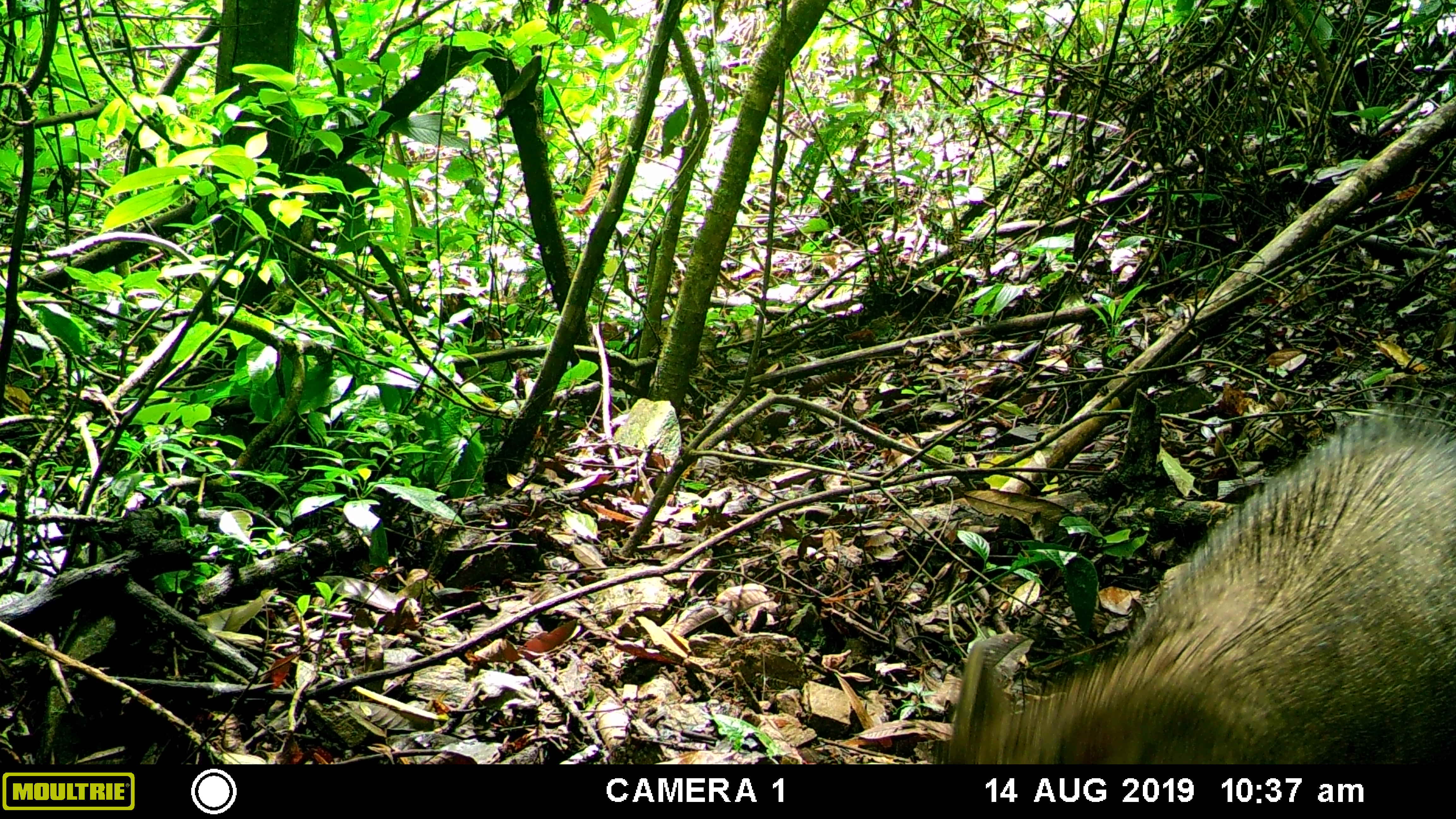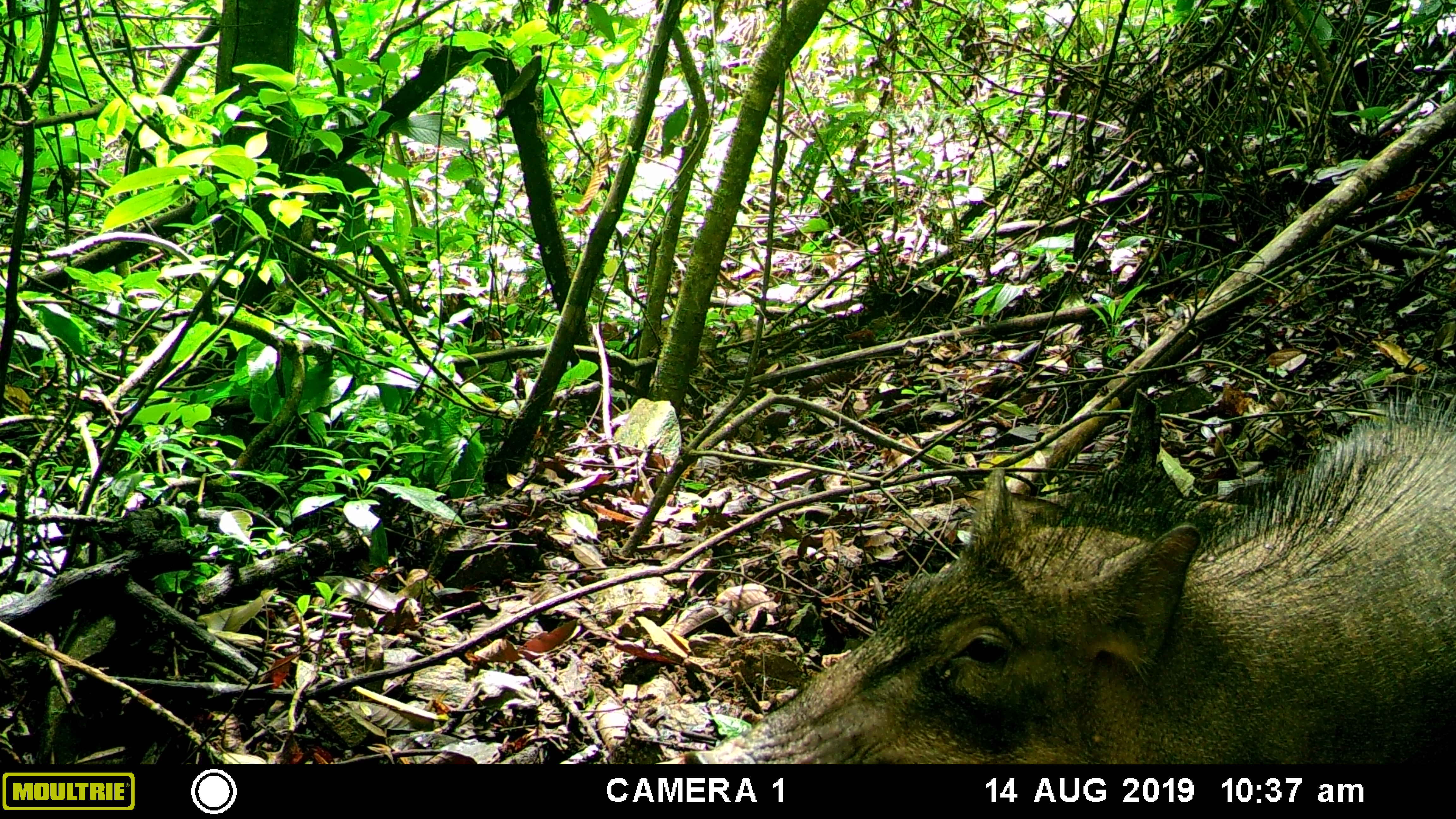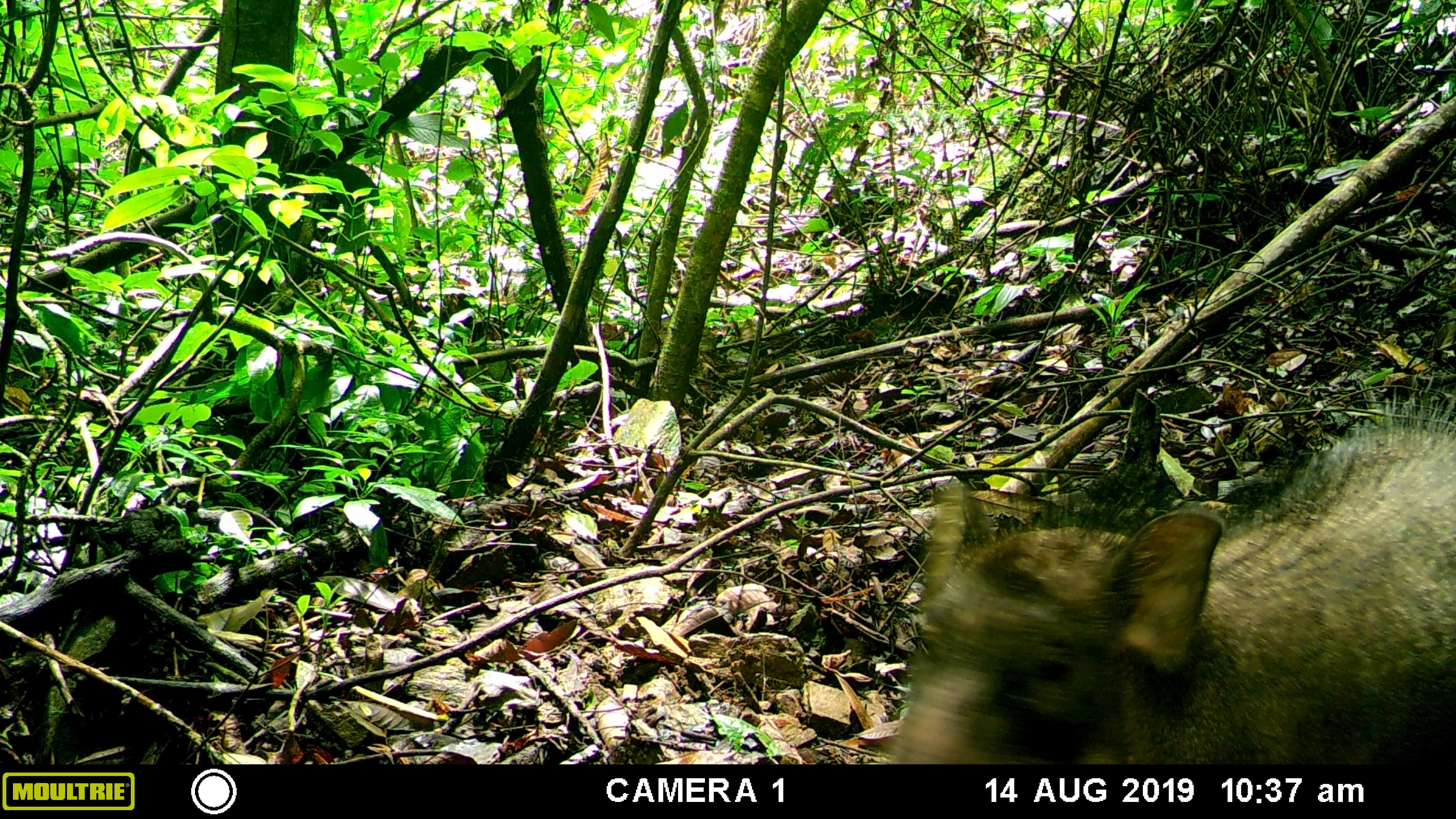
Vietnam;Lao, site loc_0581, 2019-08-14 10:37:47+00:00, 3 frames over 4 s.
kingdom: Animalia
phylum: Chordata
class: Mammalia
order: Artiodactyla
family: Suidae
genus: Sus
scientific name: Sus scrofa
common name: eurasian wild pig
Eurasian wild pig (Sus scrofa). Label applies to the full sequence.